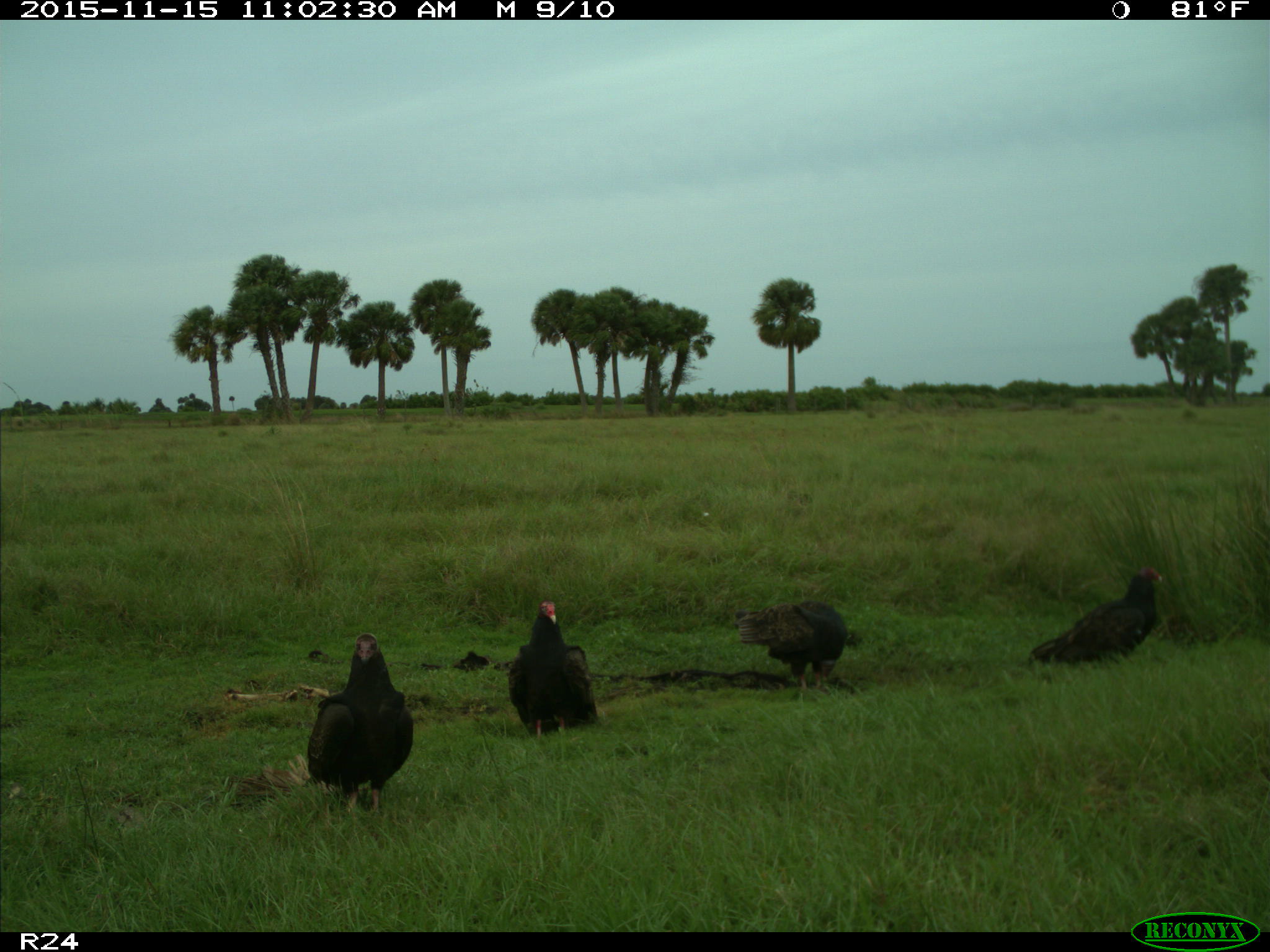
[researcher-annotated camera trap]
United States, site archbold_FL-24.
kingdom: Animalia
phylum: Chordata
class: Aves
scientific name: Aves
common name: birds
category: unidentified bird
Unidentified bird (birds) (Aves).